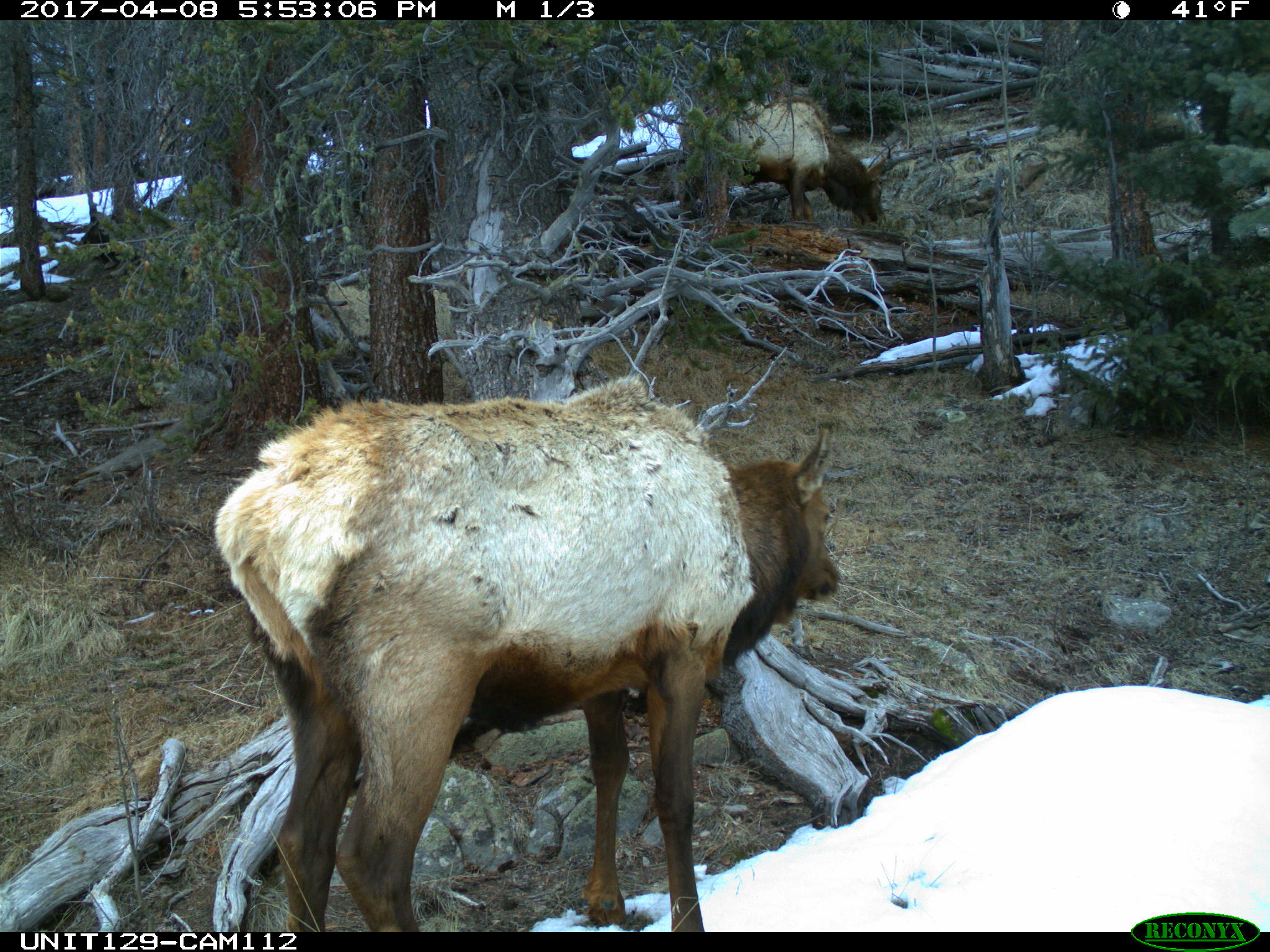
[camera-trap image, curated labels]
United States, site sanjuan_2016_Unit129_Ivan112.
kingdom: Animalia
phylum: Chordata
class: Mammalia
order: Artiodactyla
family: Cervidae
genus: Cervus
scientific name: Cervus elaphus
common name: red deer